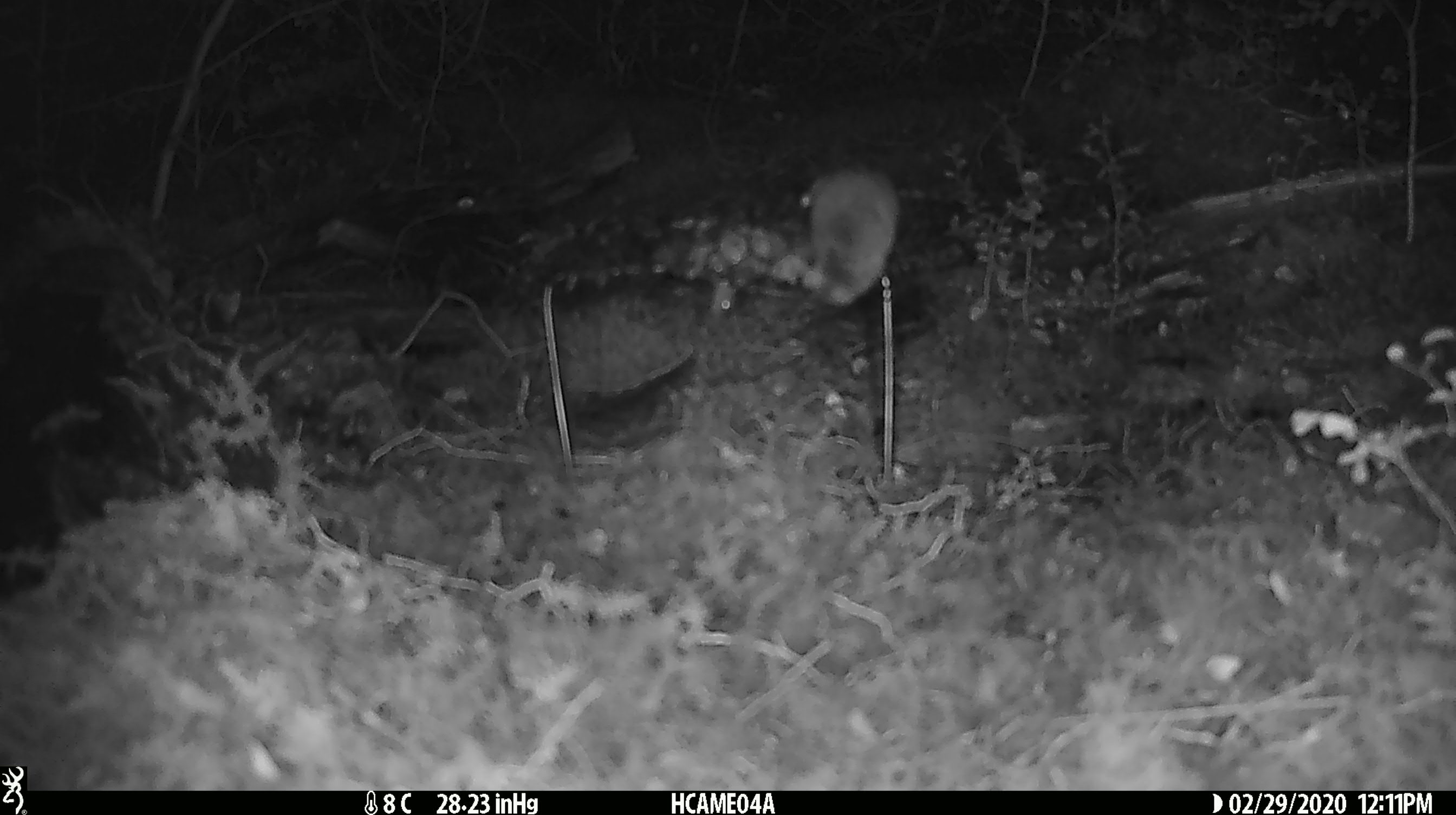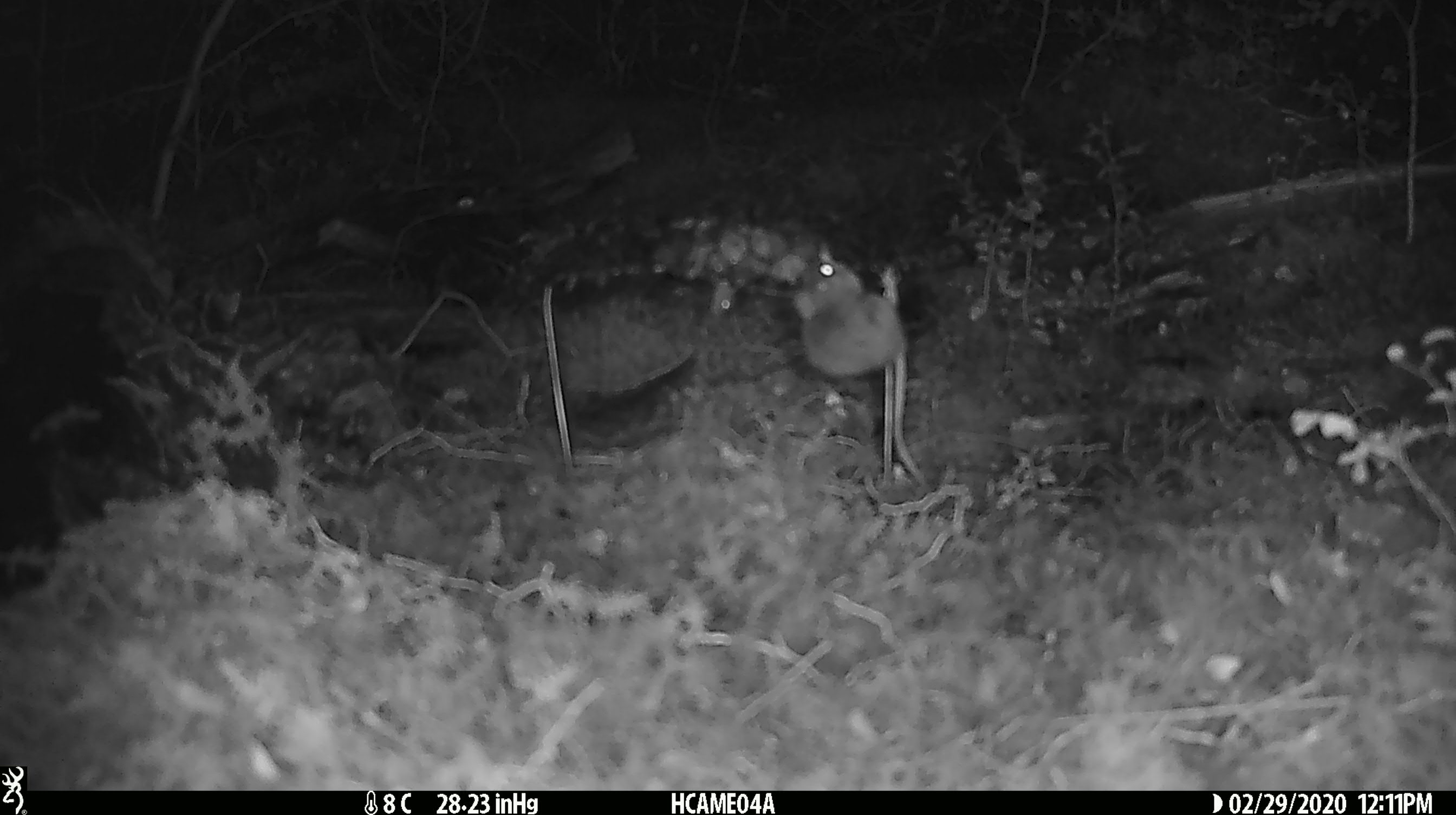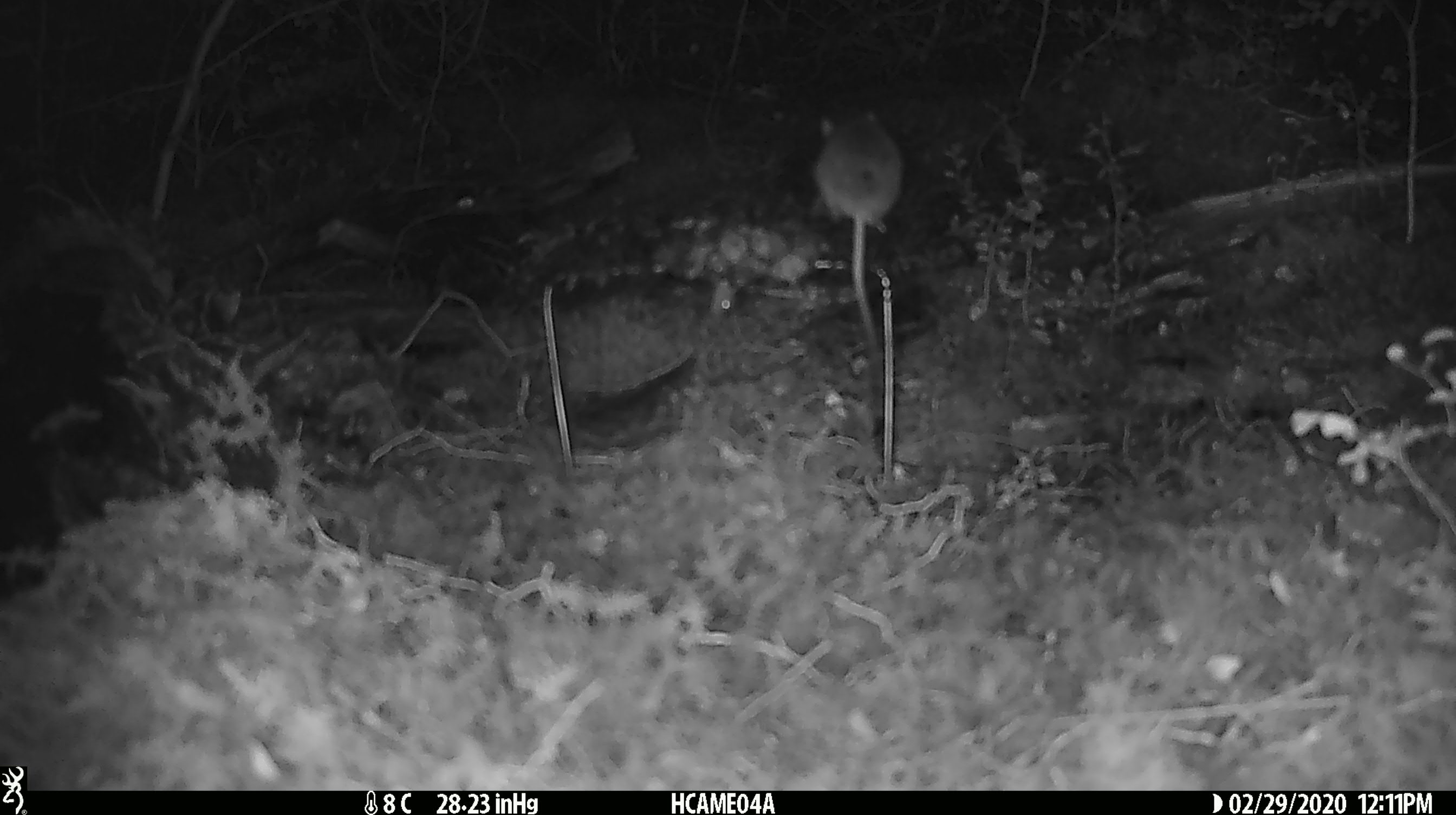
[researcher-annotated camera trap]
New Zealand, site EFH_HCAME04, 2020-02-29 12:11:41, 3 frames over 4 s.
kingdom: Animalia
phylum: Chordata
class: Mammalia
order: Rodentia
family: Muridae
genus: Mus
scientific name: Mus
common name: mouse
Mouse (Mus).